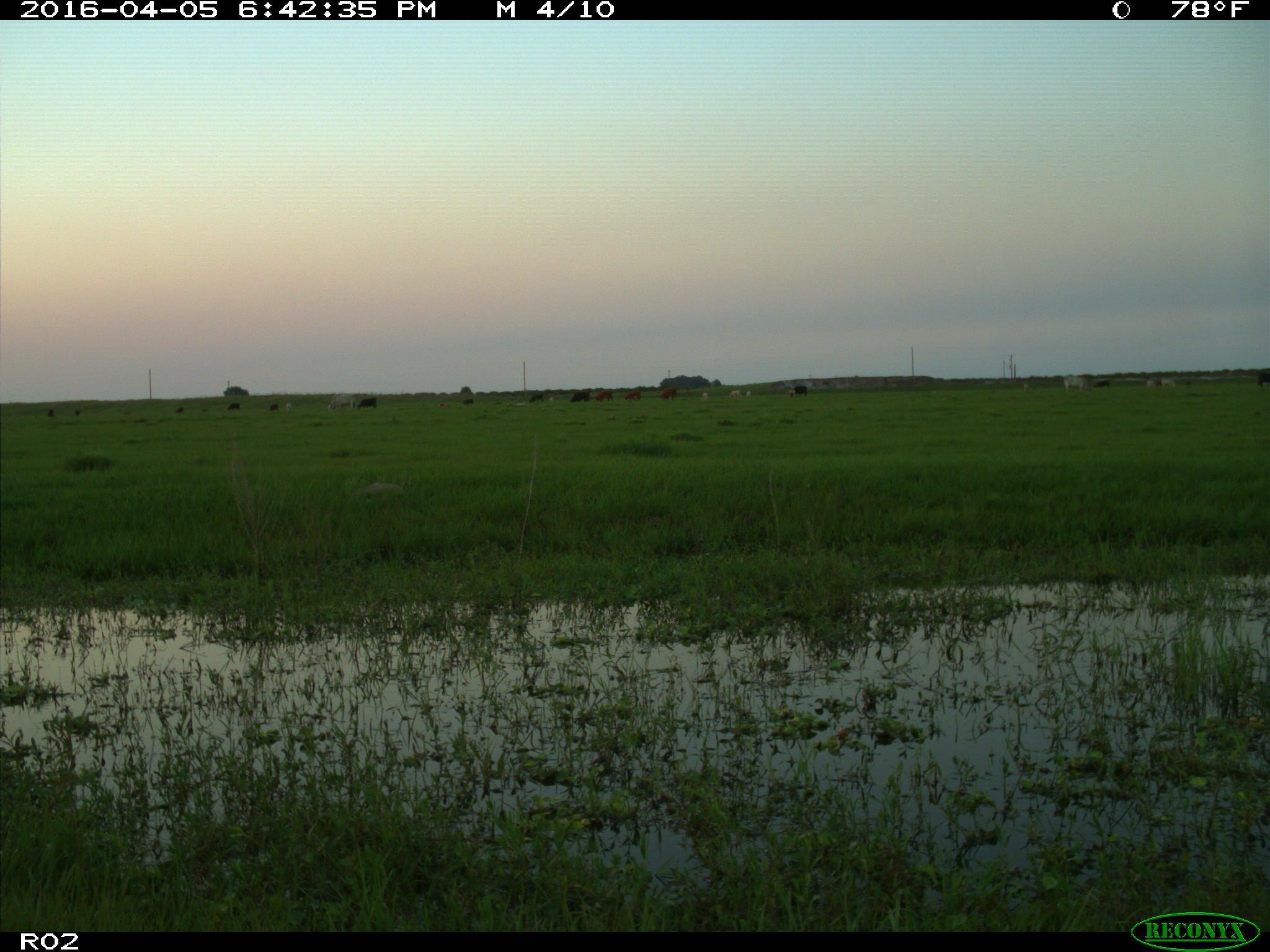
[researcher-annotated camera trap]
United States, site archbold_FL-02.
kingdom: Animalia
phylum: Chordata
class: Mammalia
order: Artiodactyla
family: Bovidae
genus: Bos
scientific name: Bos taurus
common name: domestic cow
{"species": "Bos taurus (domestic cow)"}